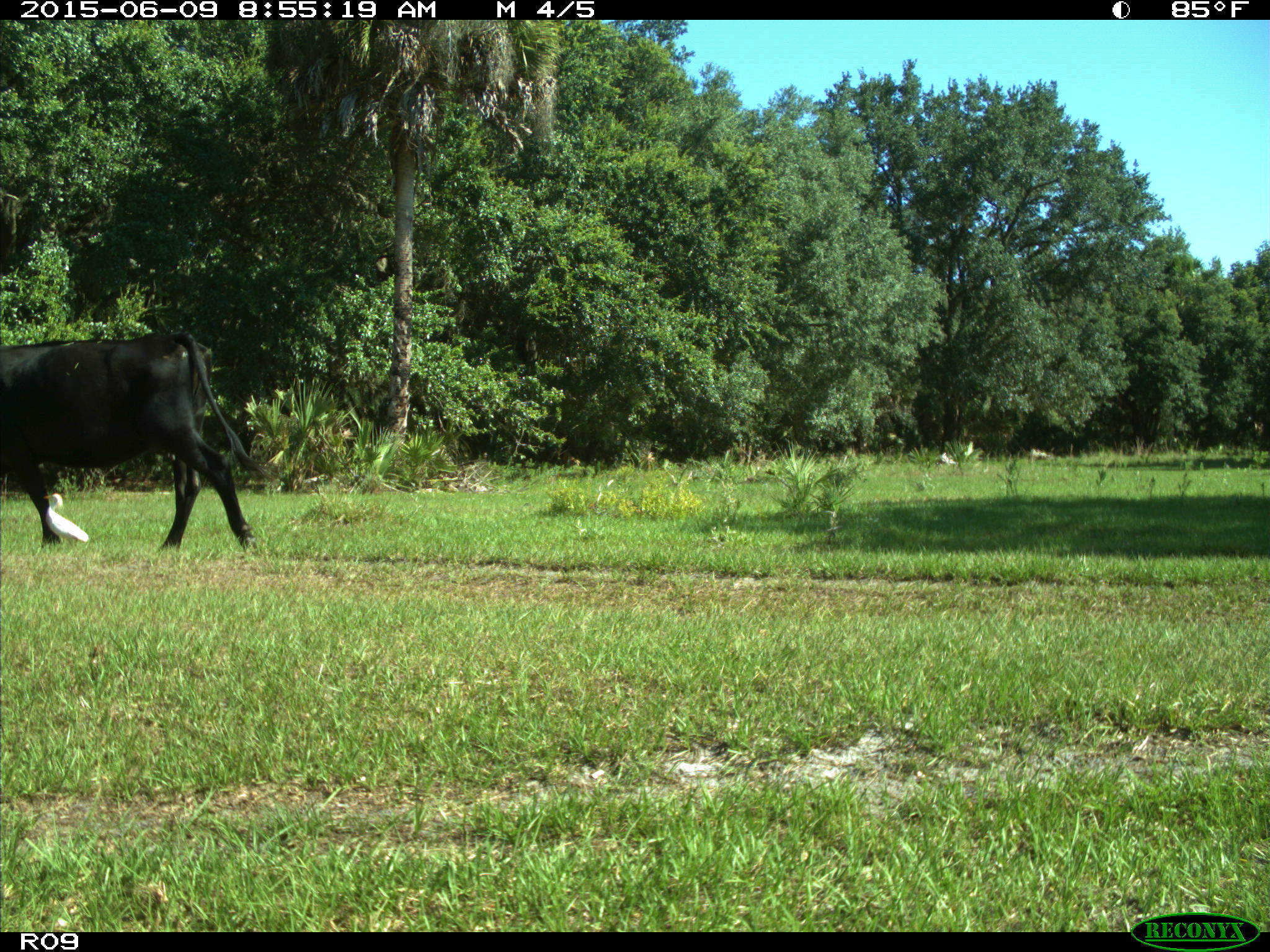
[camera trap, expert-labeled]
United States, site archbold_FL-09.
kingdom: Animalia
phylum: Chordata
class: Mammalia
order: Artiodactyla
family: Bovidae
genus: Bos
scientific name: Bos taurus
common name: domestic cow